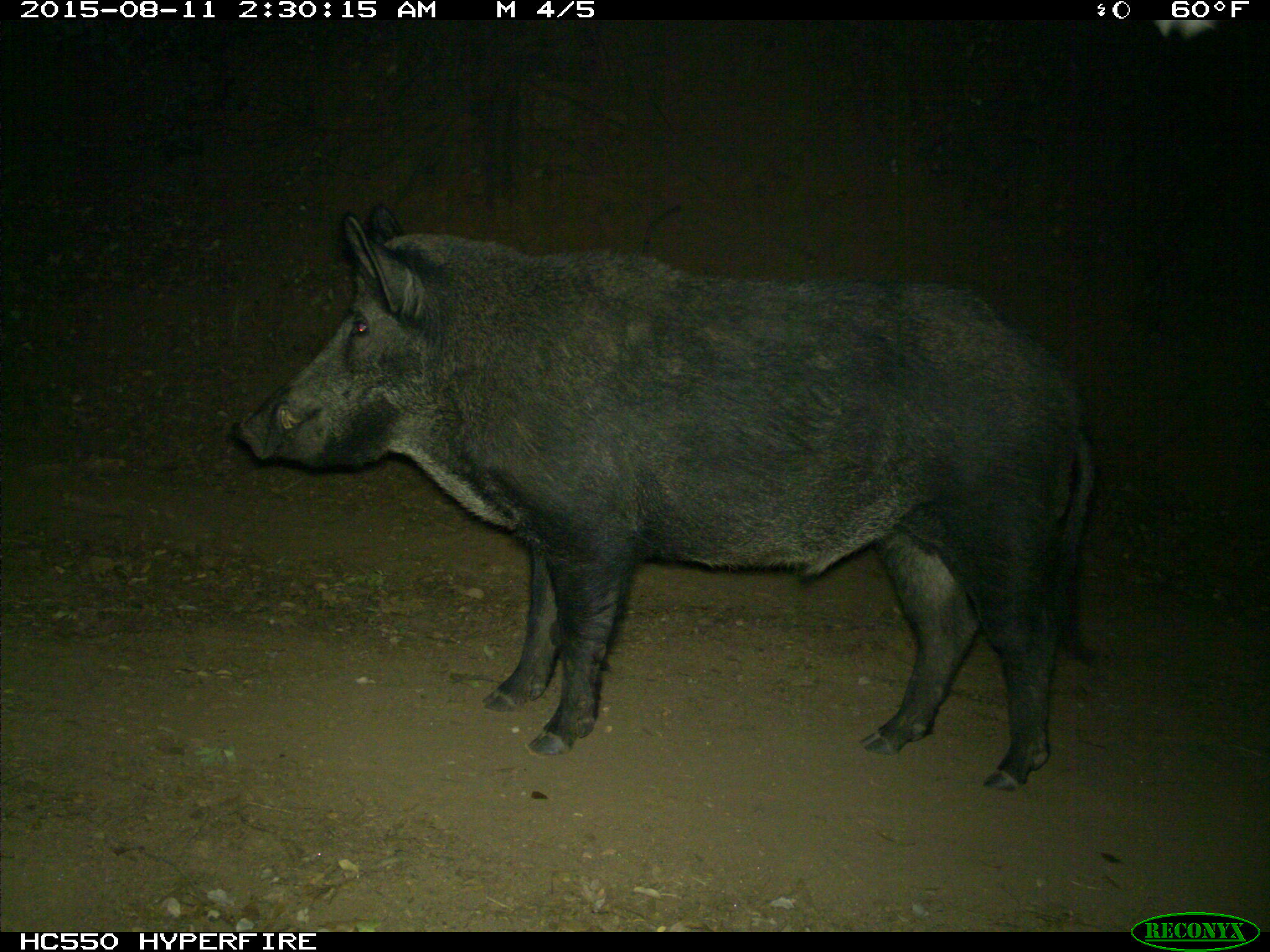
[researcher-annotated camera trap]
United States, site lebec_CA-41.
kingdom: Animalia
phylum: Chordata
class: Mammalia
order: Artiodactyla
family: Suidae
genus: Sus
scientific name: Sus scrofa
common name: wild boar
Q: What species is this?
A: Sus scrofa (wild boar).